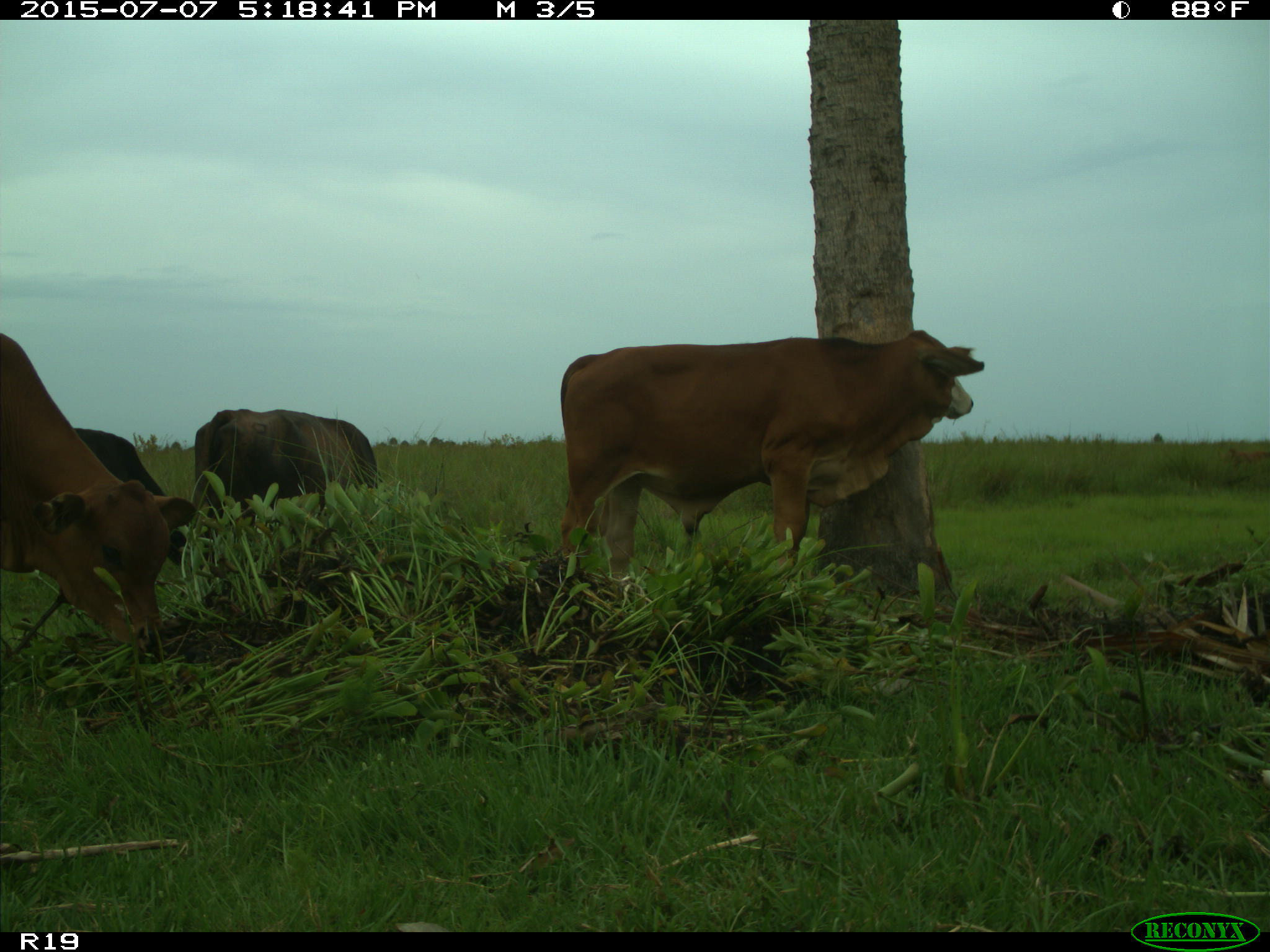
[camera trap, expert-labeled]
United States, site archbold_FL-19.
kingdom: Animalia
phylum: Chordata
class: Mammalia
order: Artiodactyla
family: Bovidae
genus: Bos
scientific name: Bos taurus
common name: domestic cow